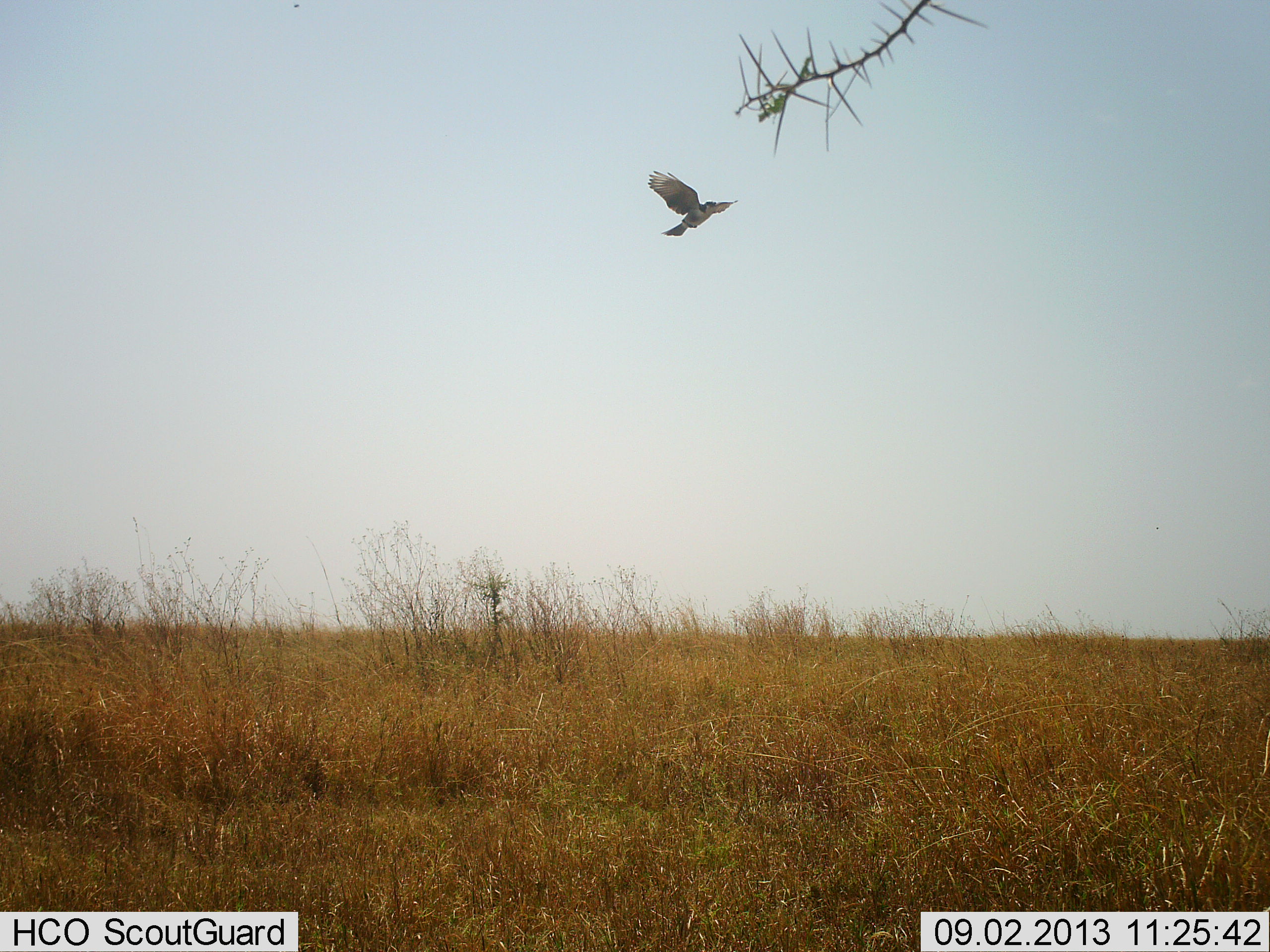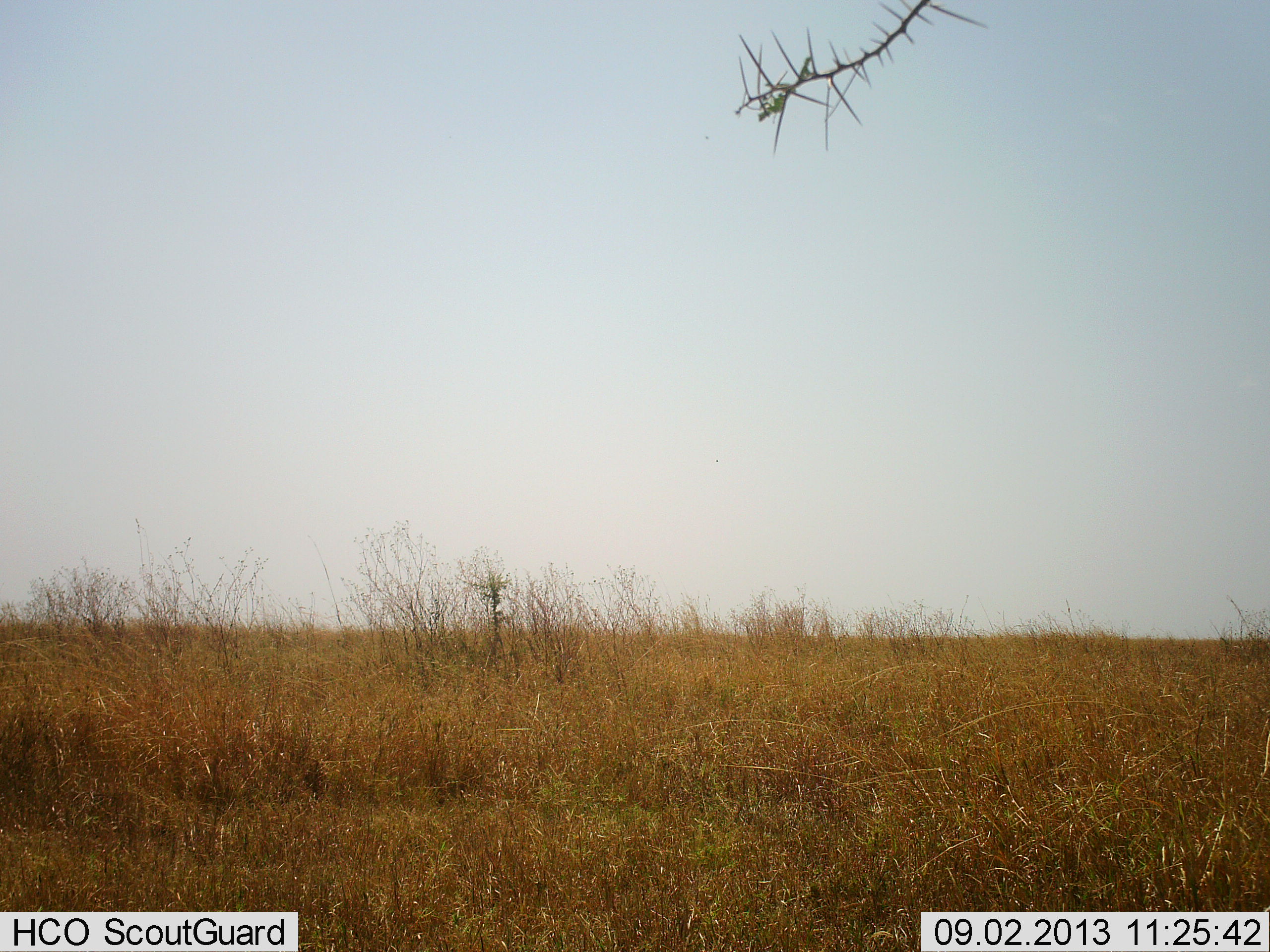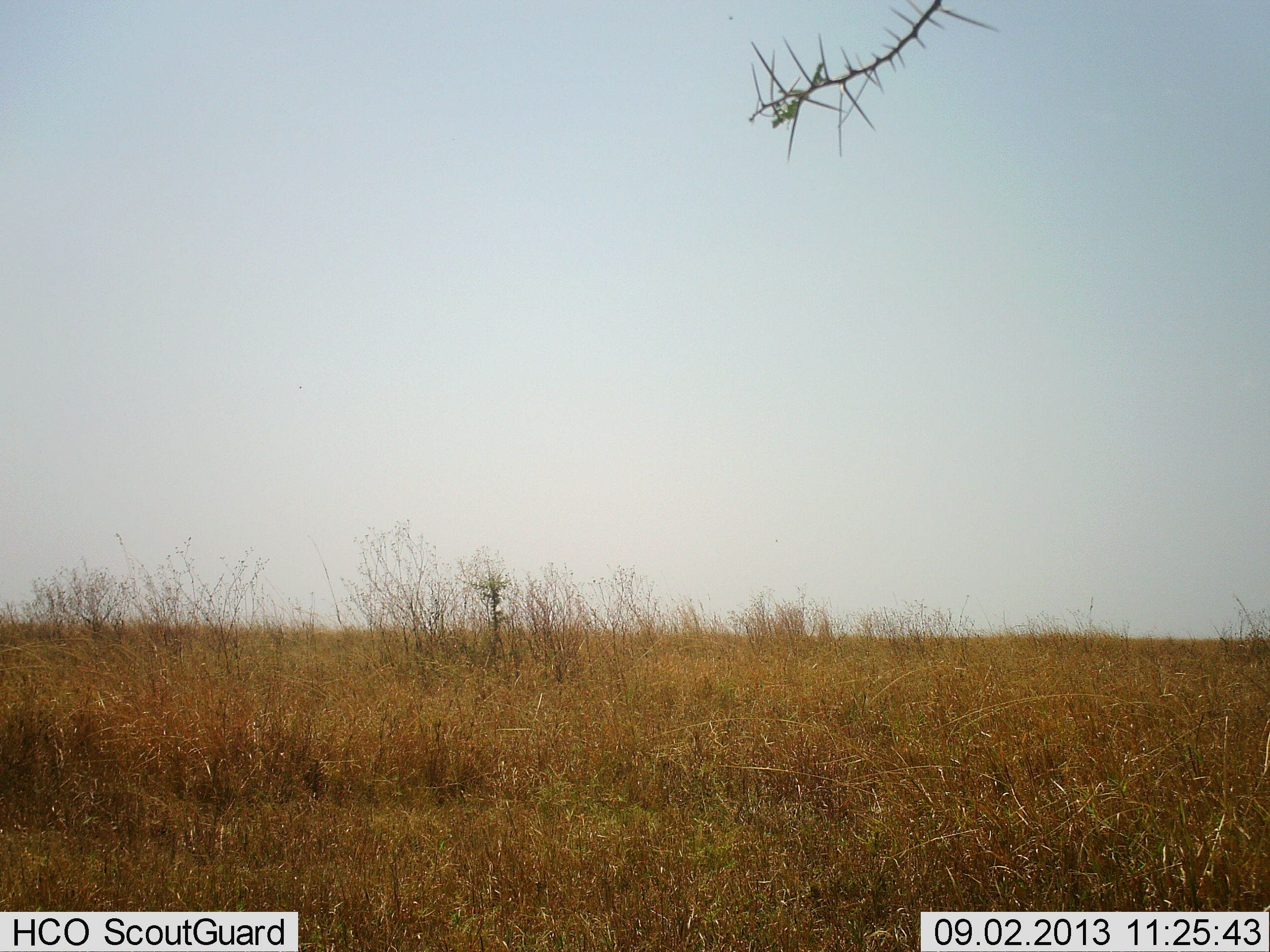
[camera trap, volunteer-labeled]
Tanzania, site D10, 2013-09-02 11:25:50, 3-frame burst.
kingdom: Animalia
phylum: Chordata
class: Aves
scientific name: Aves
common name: bird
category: otherbird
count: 1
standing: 0%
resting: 0%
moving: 100%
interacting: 0%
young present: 0%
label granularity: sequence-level